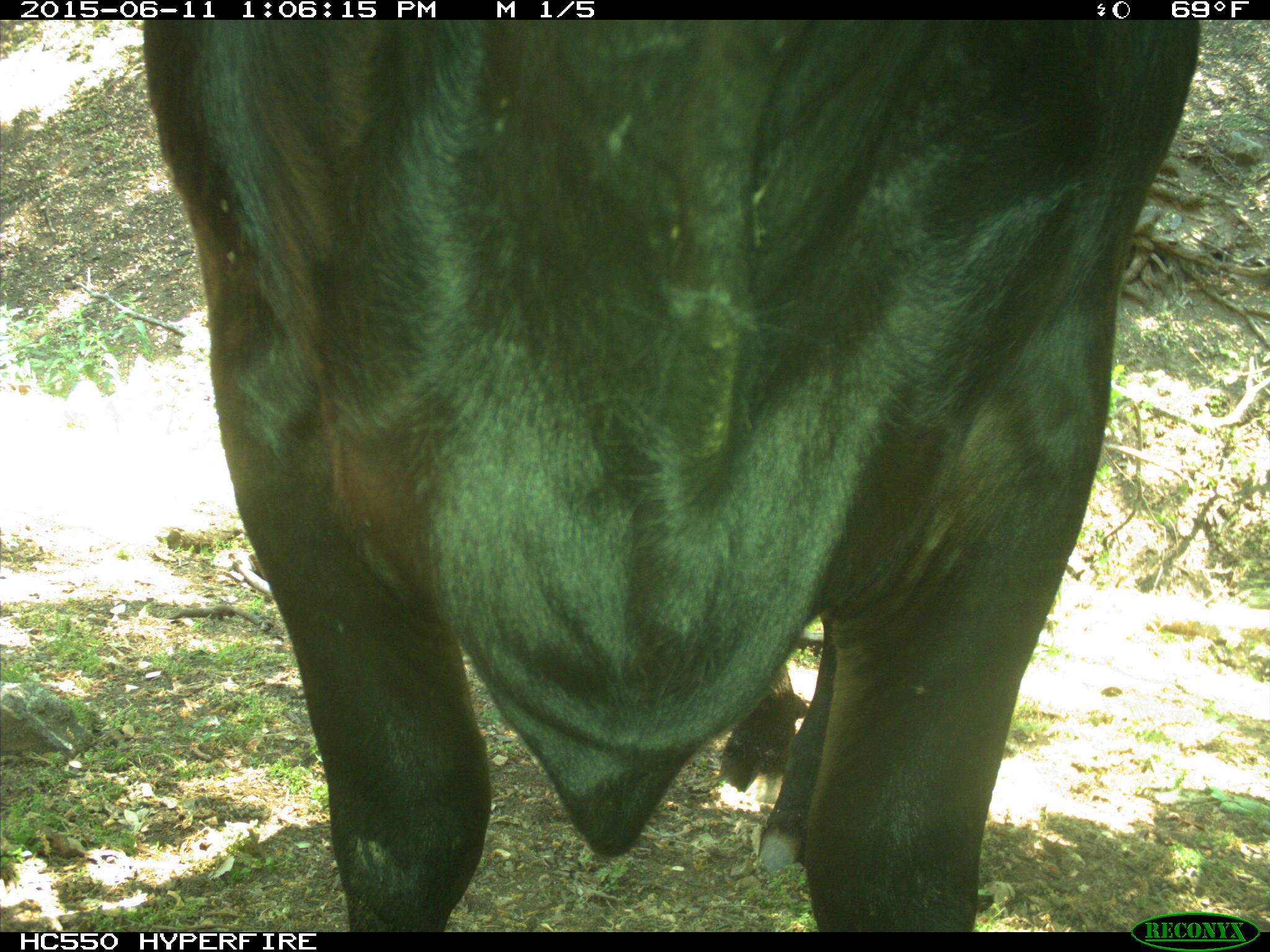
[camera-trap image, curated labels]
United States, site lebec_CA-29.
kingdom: Animalia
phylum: Chordata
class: Mammalia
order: Artiodactyla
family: Bovidae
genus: Bos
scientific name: Bos taurus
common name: domestic cow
Bos taurus (domestic cow).